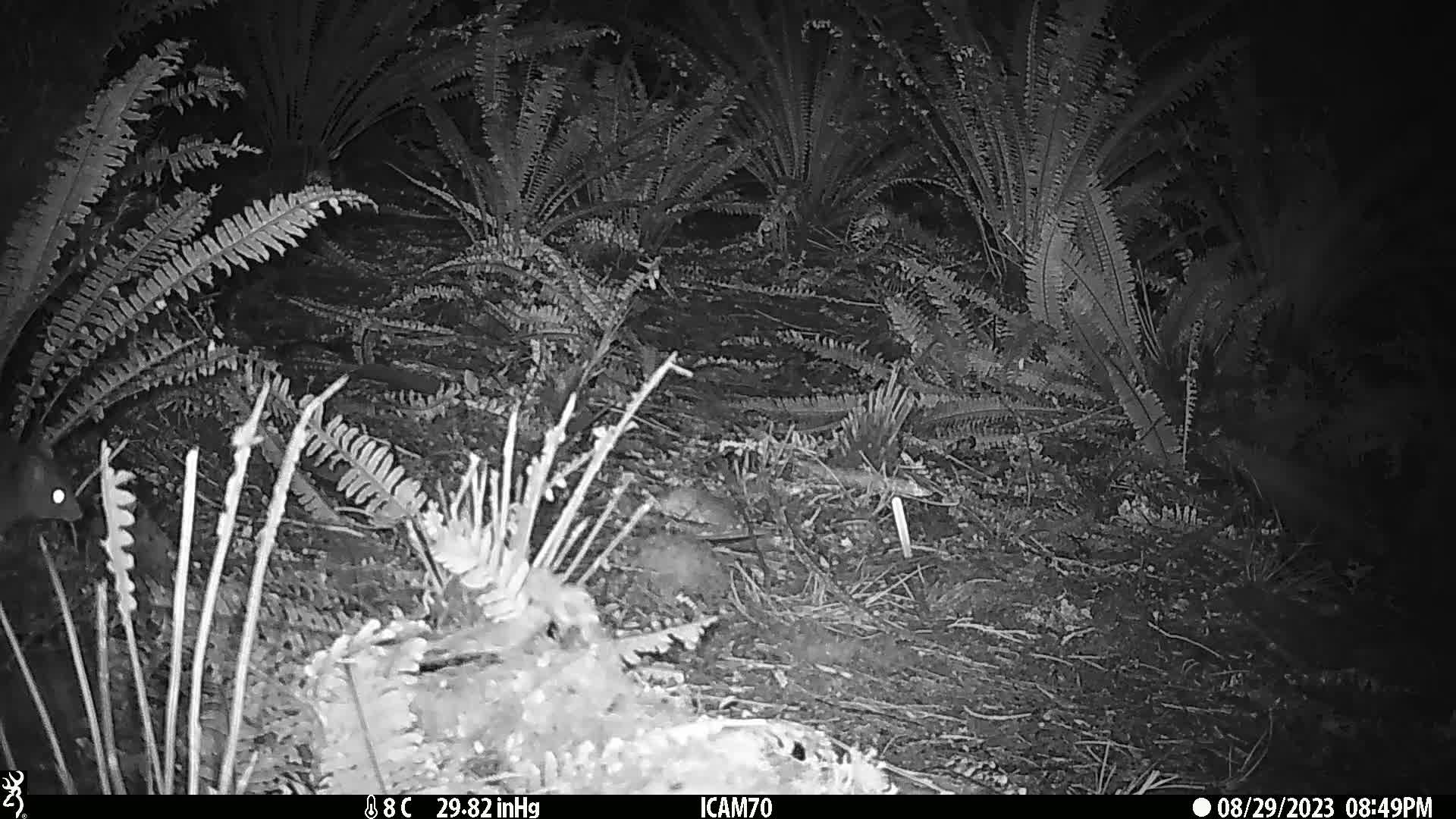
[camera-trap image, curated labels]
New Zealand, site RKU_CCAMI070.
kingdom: Animalia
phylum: Chordata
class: Mammalia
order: Rodentia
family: Muridae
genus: Rattus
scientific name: Rattus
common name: rat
Rat (Rattus).